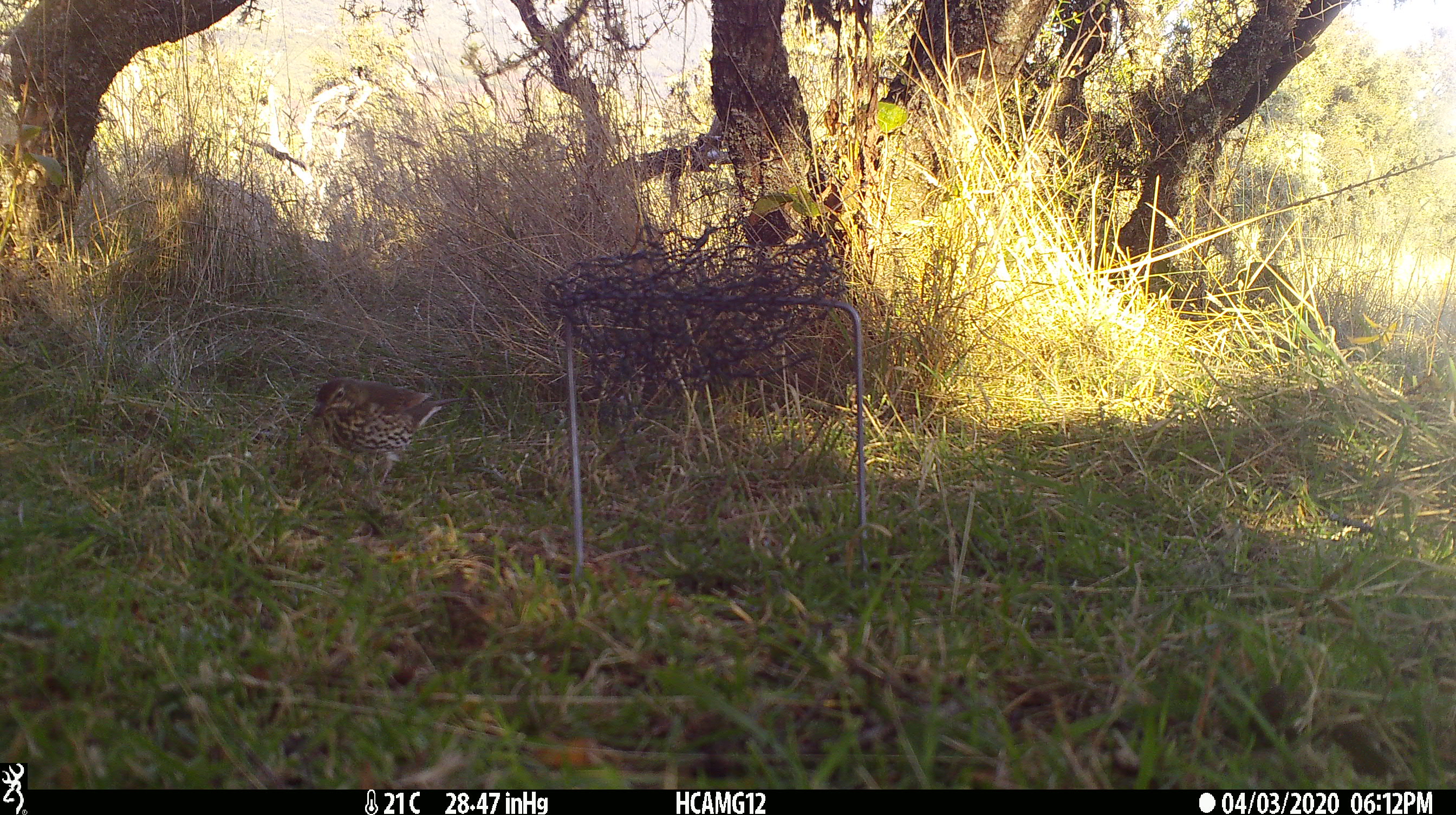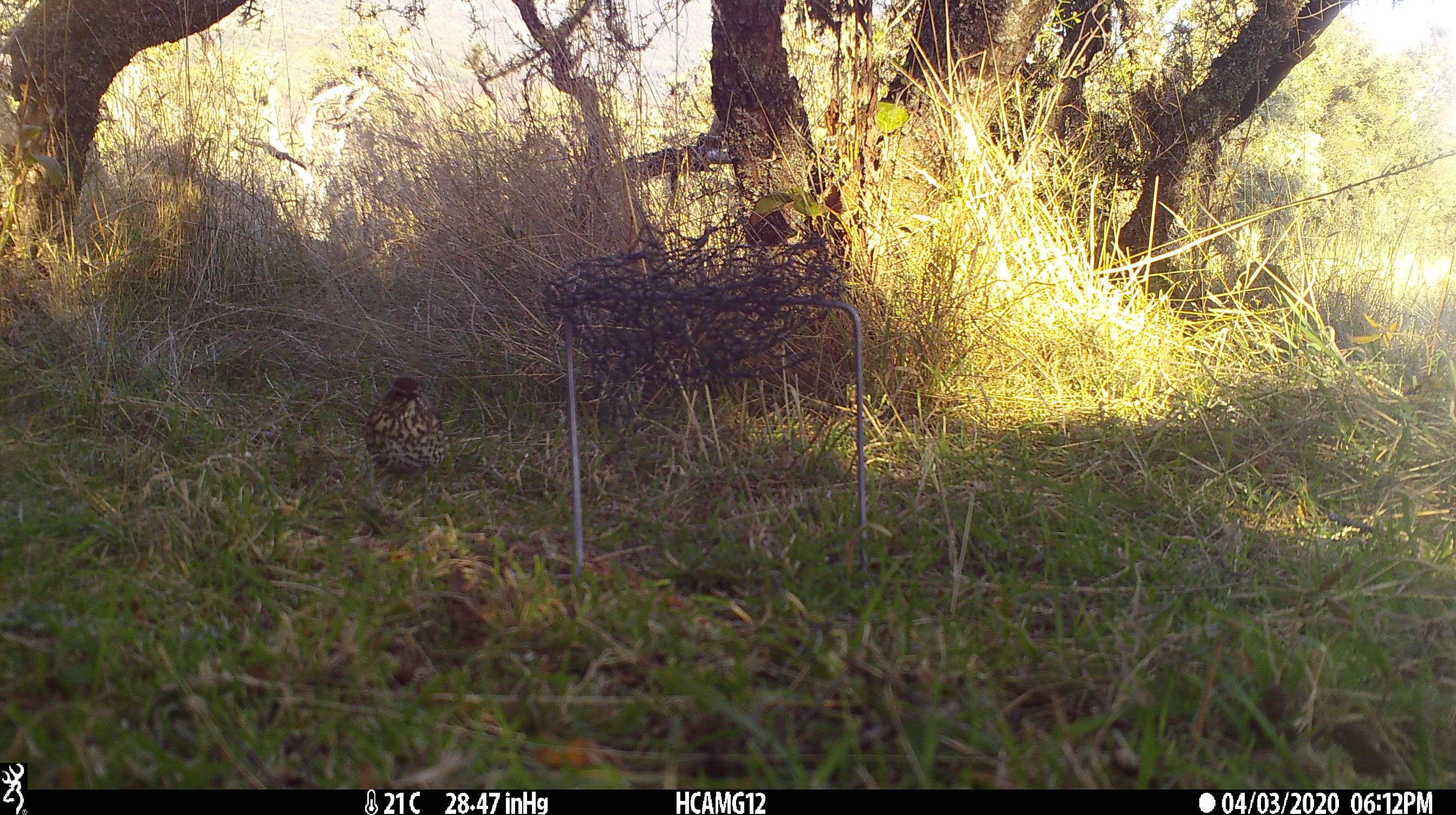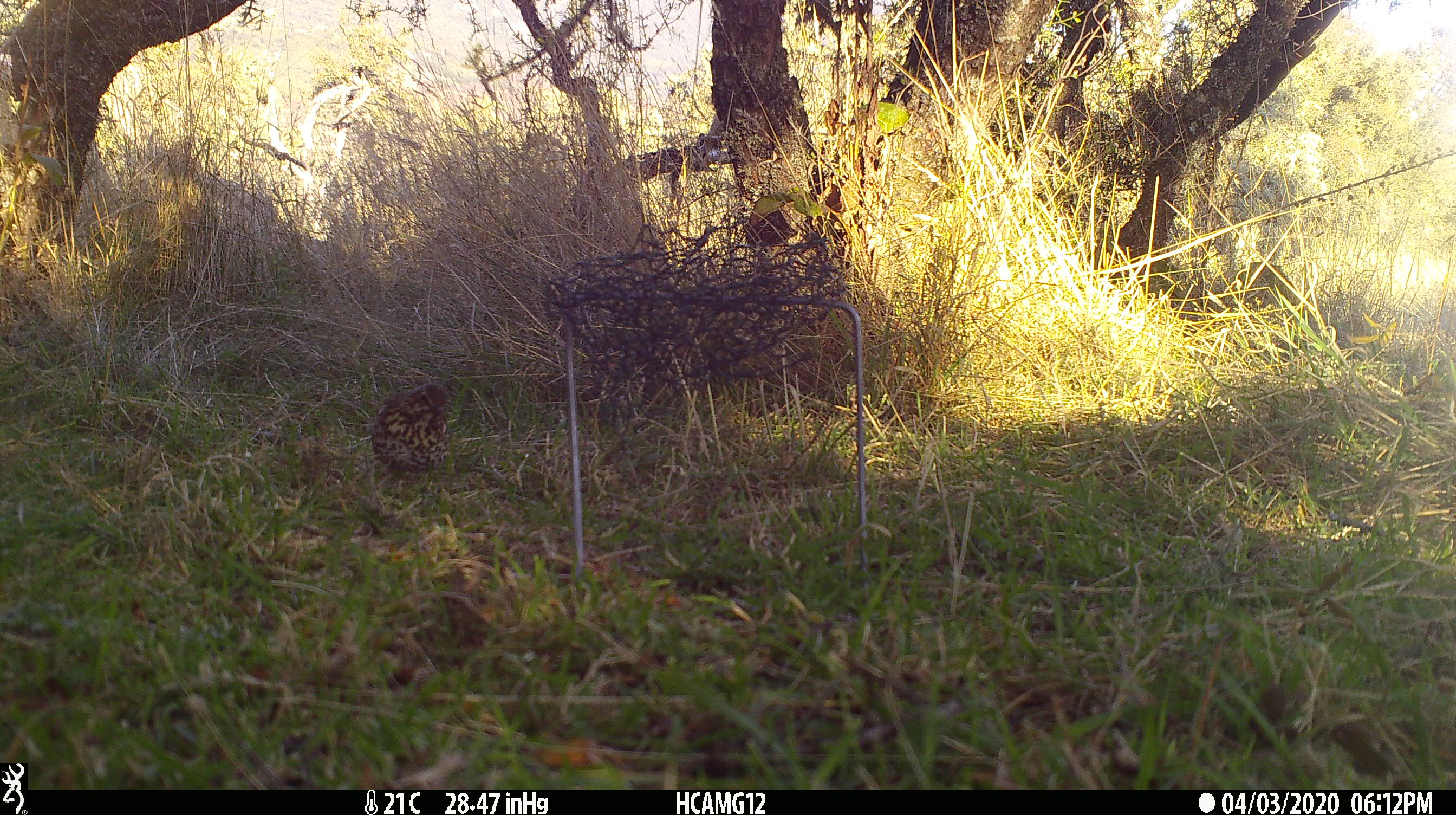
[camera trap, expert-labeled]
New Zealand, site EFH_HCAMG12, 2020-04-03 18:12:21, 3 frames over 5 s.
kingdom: Animalia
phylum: Chordata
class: Aves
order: Passeriformes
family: Turdidae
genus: Turdus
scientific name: Turdus philomelos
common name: song thrush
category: thrush